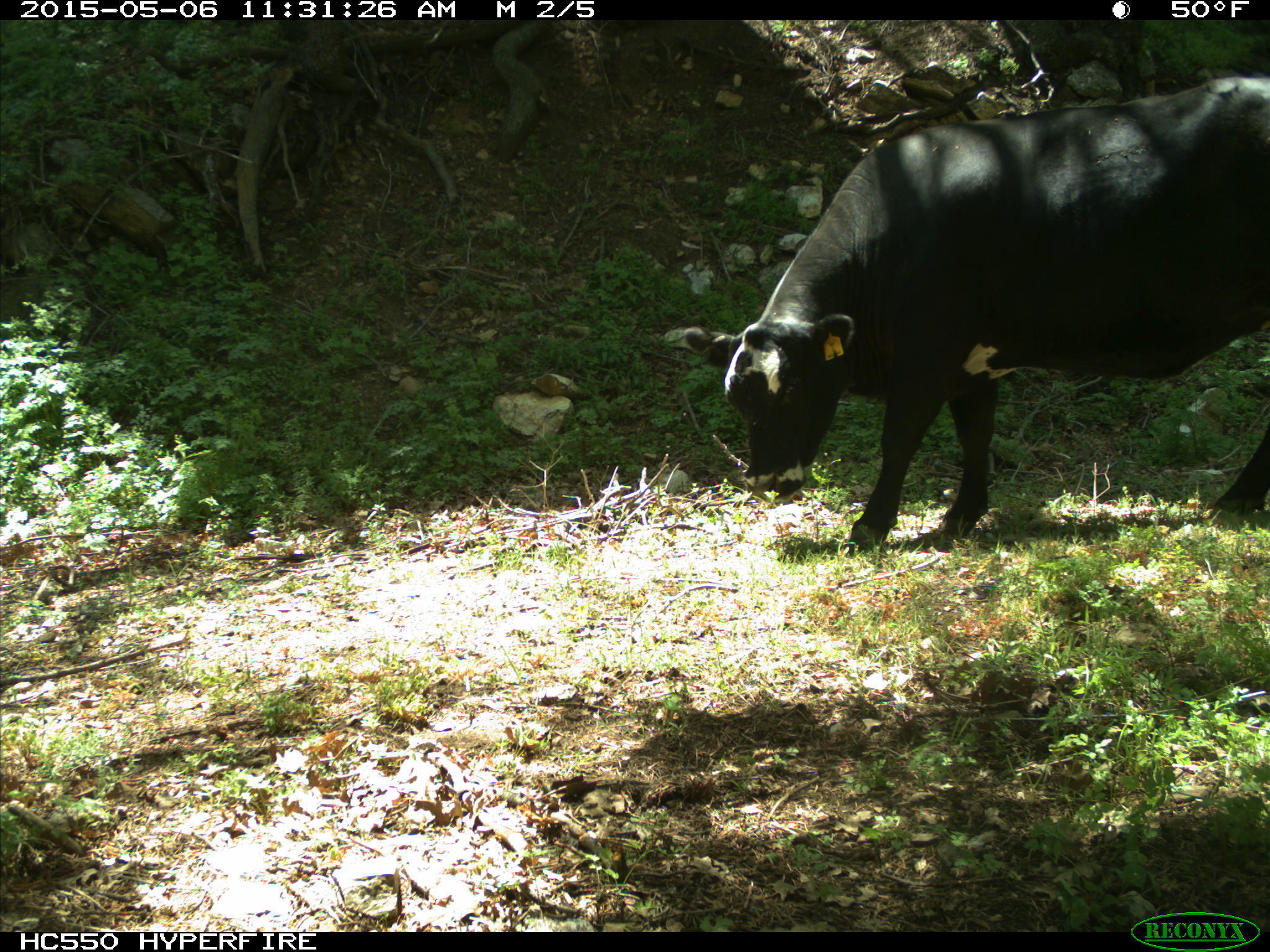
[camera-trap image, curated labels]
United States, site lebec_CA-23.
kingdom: Animalia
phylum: Chordata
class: Mammalia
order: Artiodactyla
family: Bovidae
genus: Bos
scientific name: Bos taurus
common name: domestic cow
Bos taurus (domestic cow).